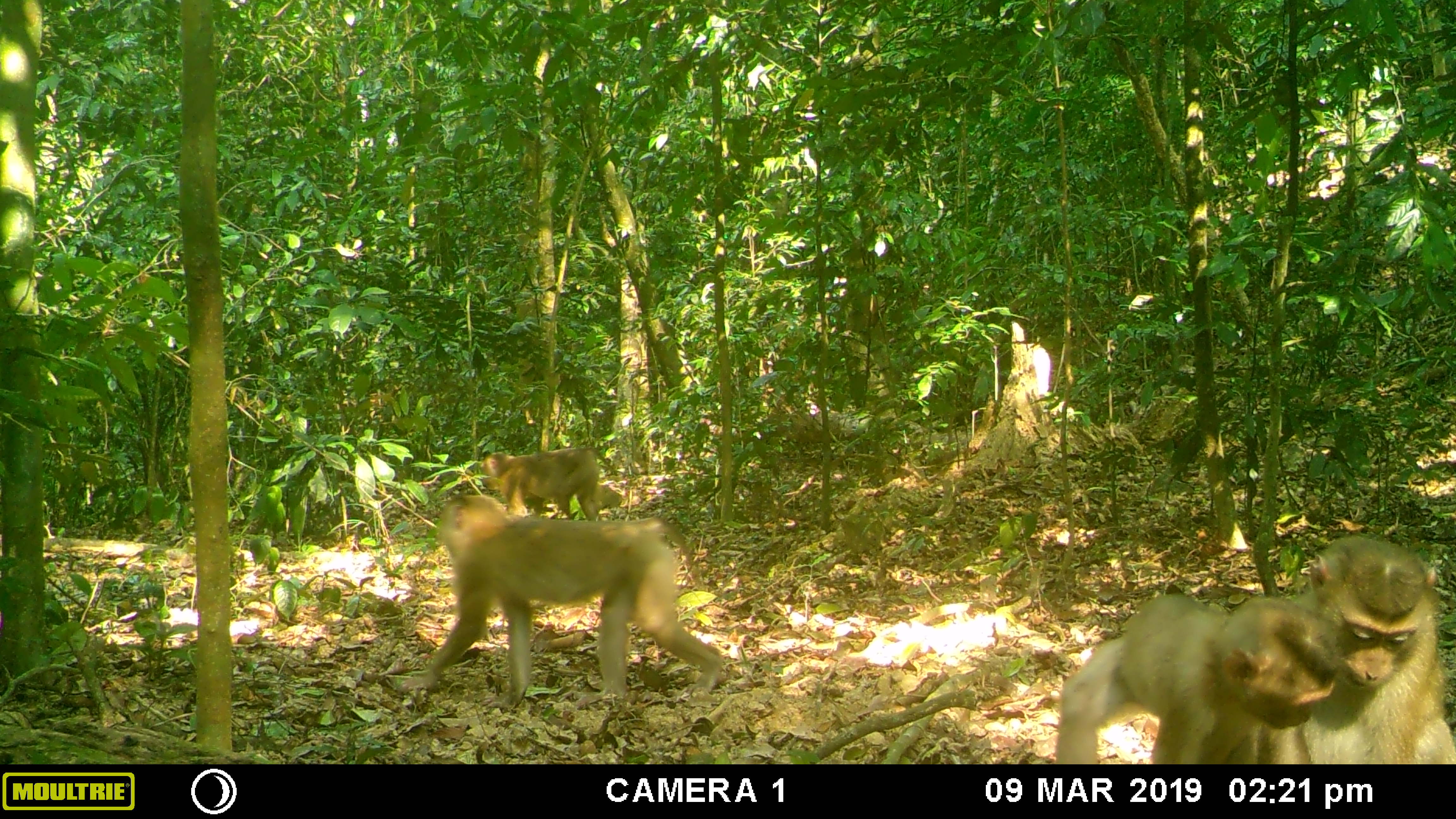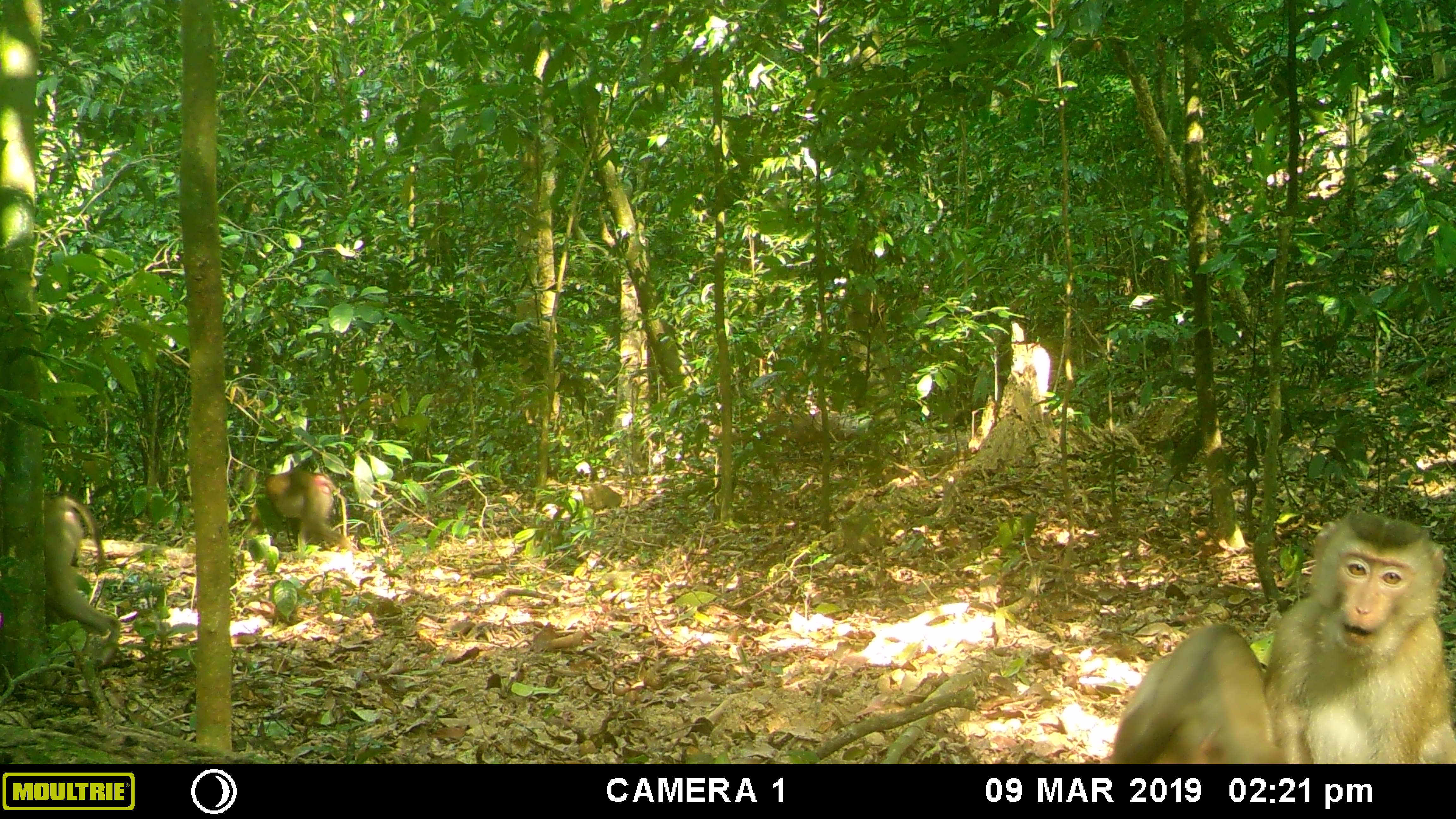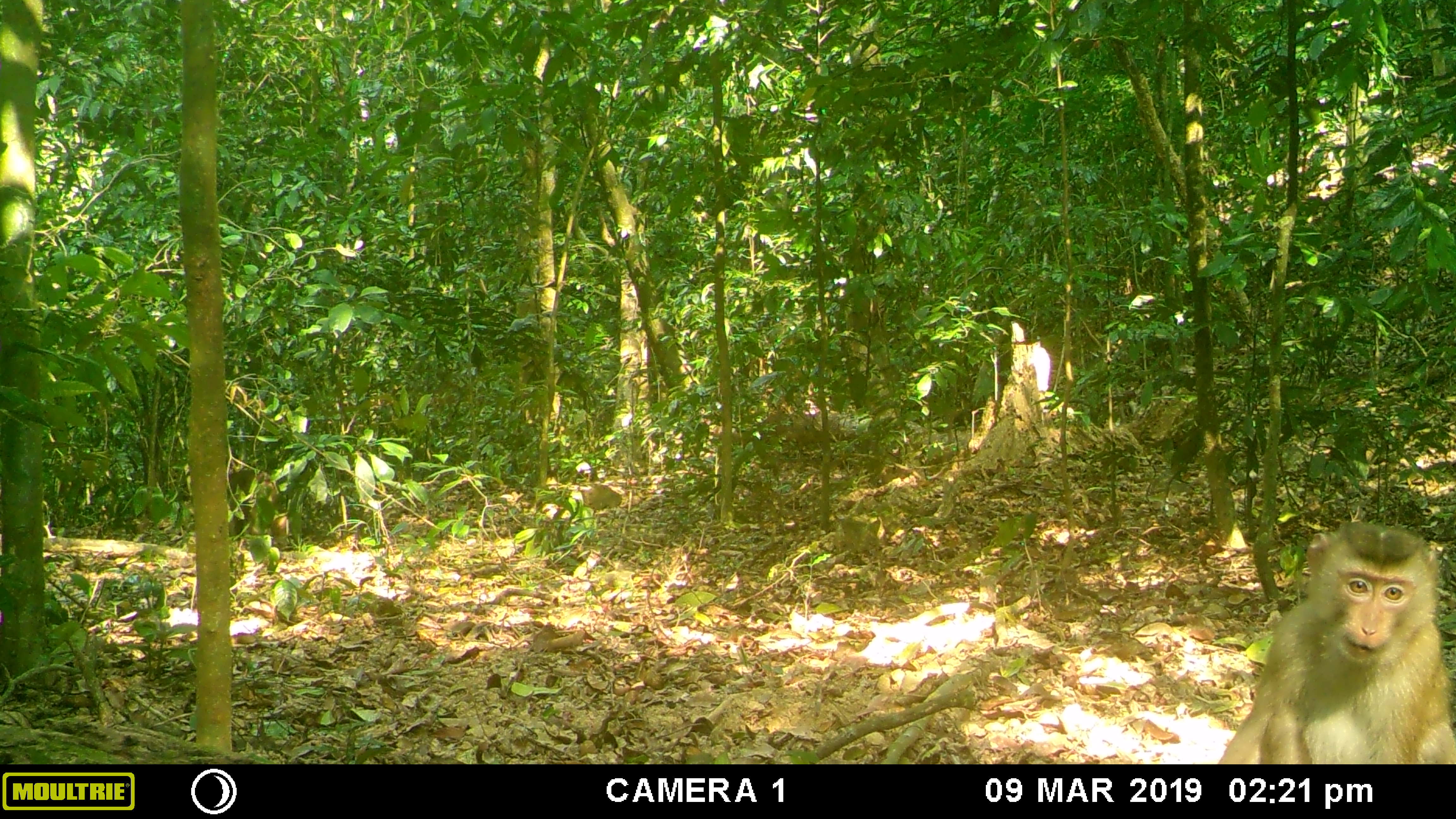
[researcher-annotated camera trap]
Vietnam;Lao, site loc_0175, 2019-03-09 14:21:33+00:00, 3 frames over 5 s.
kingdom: Animalia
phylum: Chordata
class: Mammalia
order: Primates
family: Cercopithecidae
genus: Macaca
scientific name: Macaca nemestrina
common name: pig-tailed macaque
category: pig tailed macaque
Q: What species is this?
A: Pig tailed macaque (pig-tailed macaque) (Macaca nemestrina).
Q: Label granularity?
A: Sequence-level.